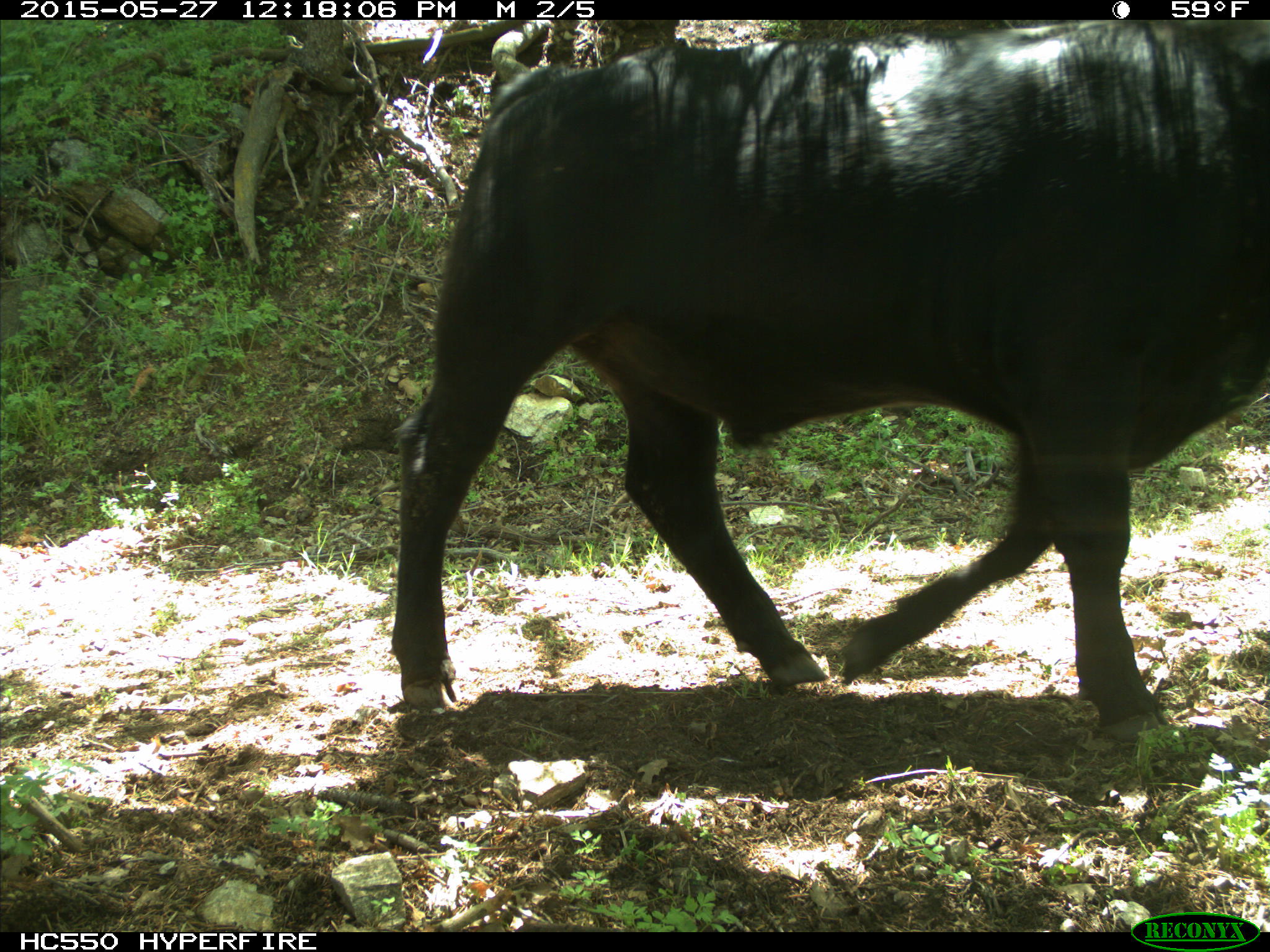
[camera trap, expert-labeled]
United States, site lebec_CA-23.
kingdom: Animalia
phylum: Chordata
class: Mammalia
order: Artiodactyla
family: Bovidae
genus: Bos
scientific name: Bos taurus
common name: domestic cow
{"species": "Bos taurus (domestic cow)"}